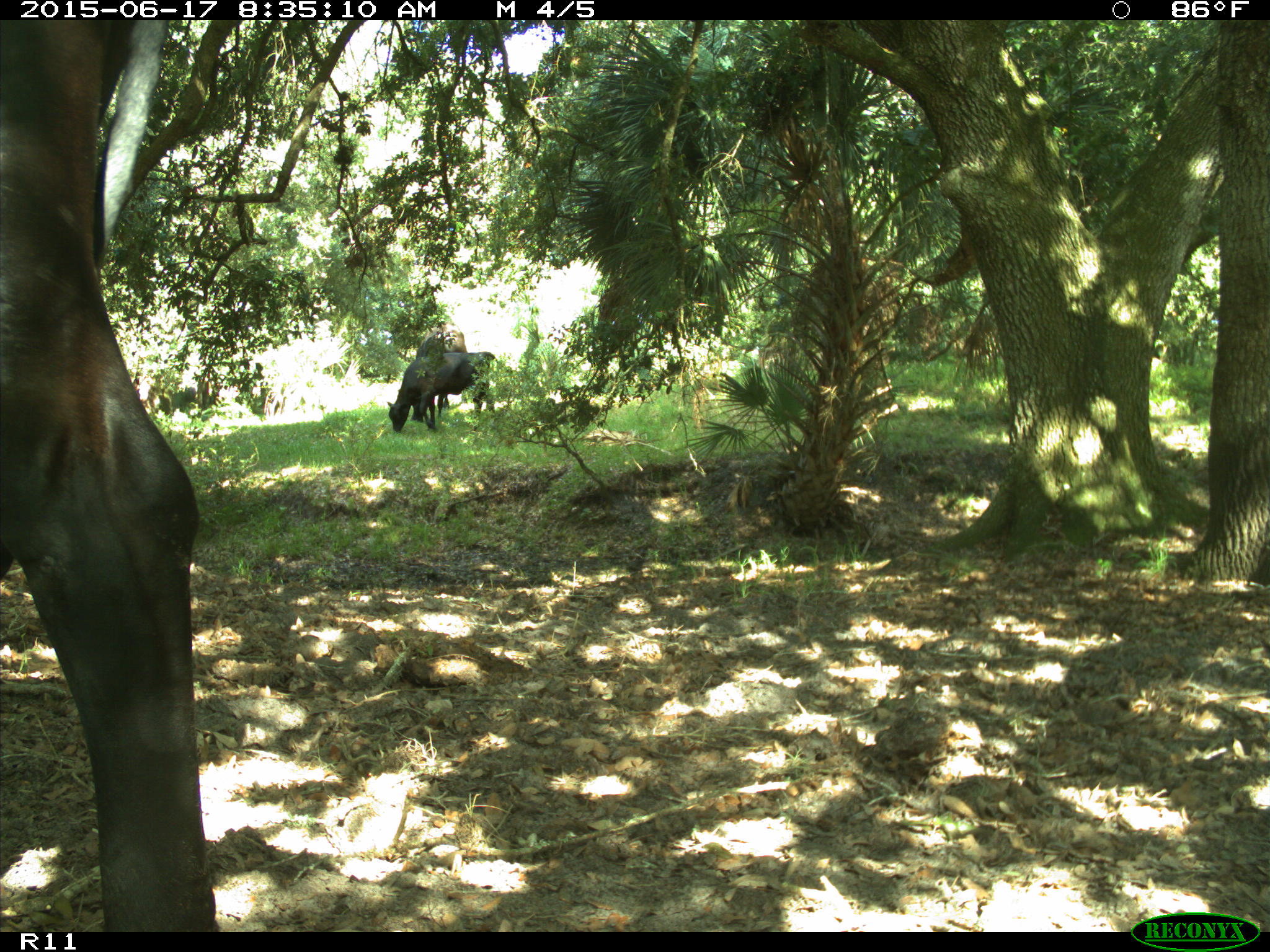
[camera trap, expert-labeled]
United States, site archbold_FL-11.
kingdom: Animalia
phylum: Chordata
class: Mammalia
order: Artiodactyla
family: Bovidae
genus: Bos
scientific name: Bos taurus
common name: domestic cow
Bos taurus (domestic cow).